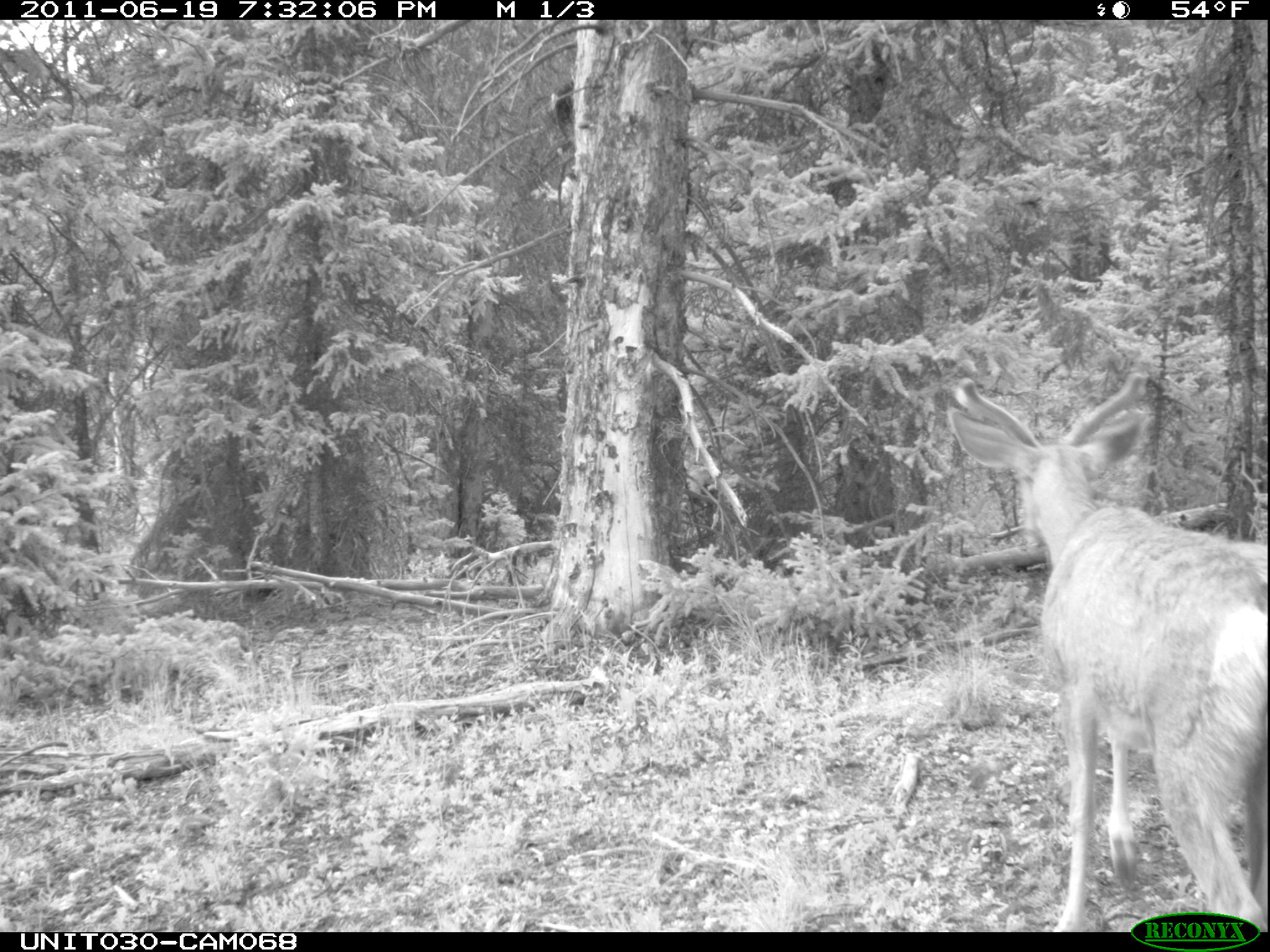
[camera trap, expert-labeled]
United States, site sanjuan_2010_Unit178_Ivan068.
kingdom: Animalia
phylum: Chordata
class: Mammalia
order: Artiodactyla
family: Cervidae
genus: Odocoileus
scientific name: Odocoileus hemionus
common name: mule deer